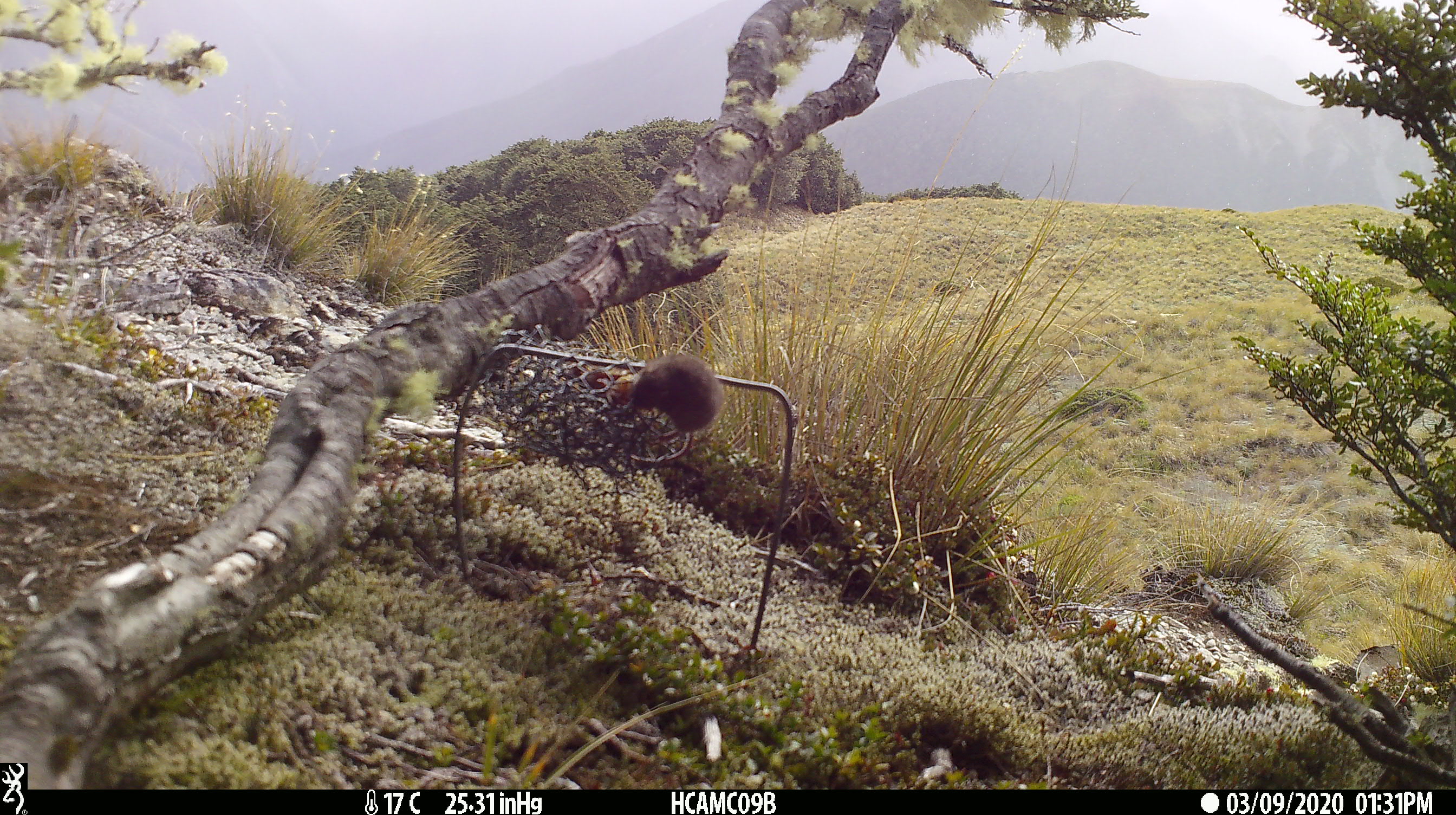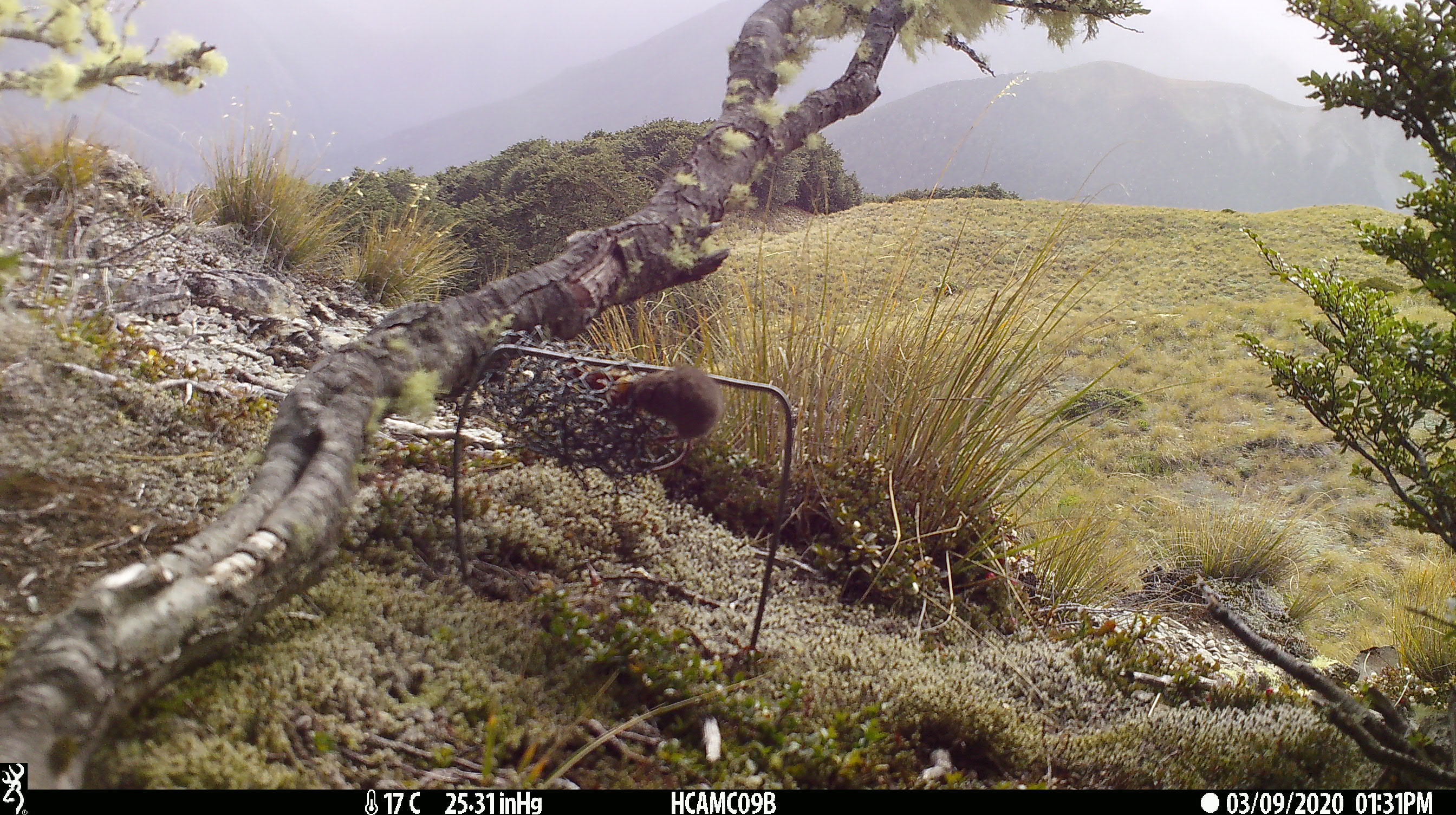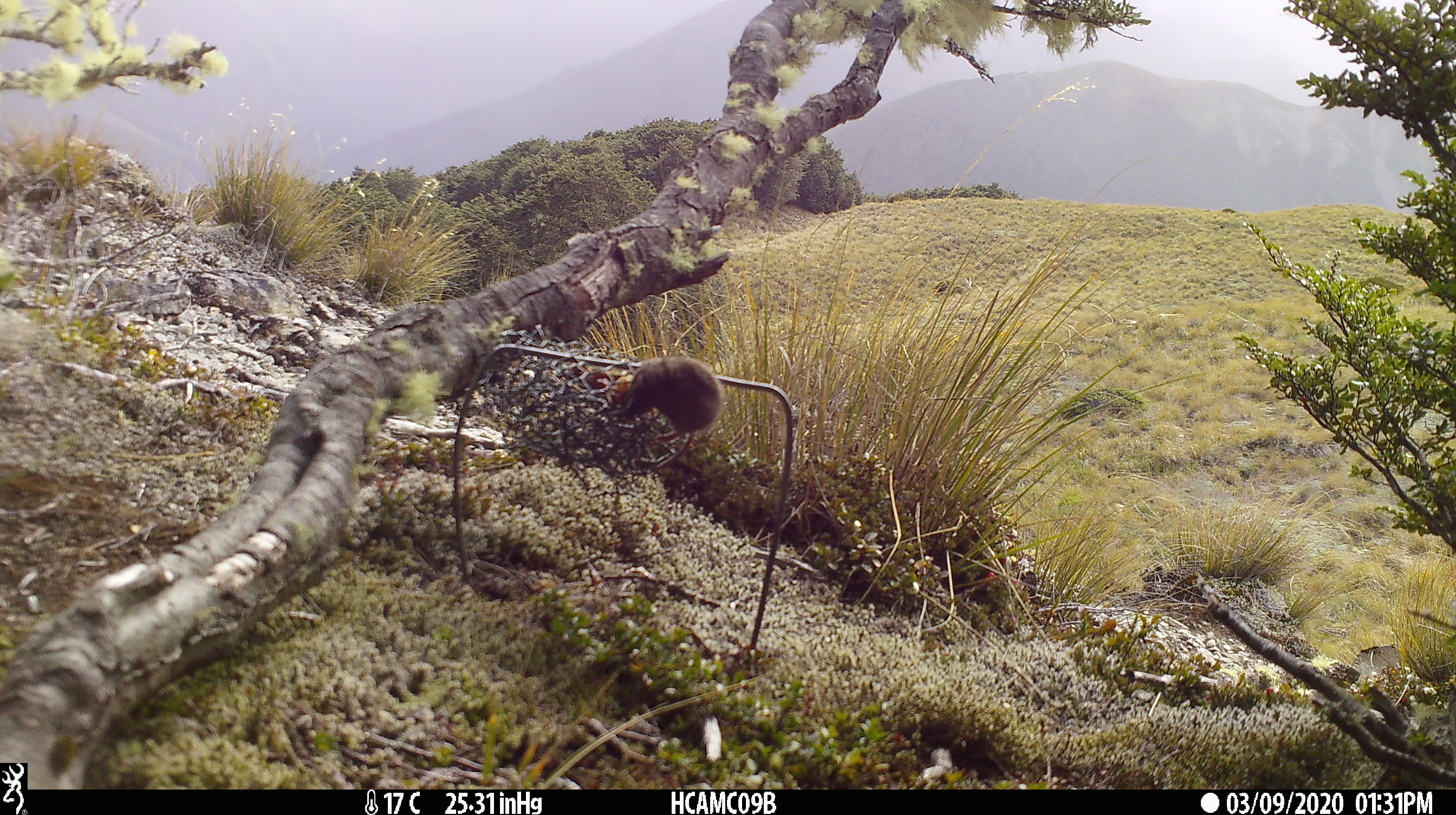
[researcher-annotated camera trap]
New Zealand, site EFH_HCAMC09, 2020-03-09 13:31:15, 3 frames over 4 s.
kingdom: Animalia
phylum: Chordata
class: Mammalia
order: Rodentia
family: Muridae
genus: Mus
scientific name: Mus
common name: mouse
Mouse (Mus).